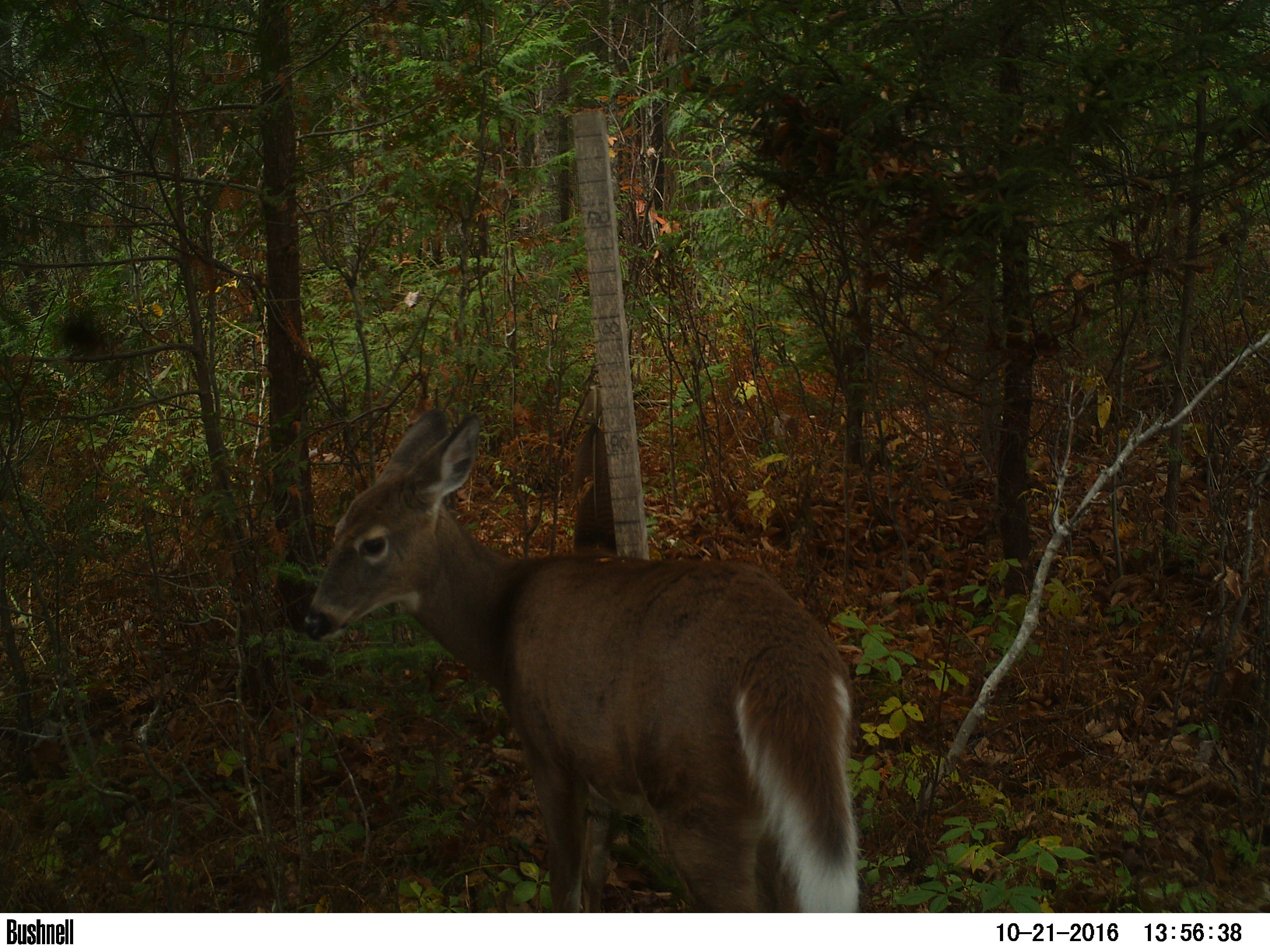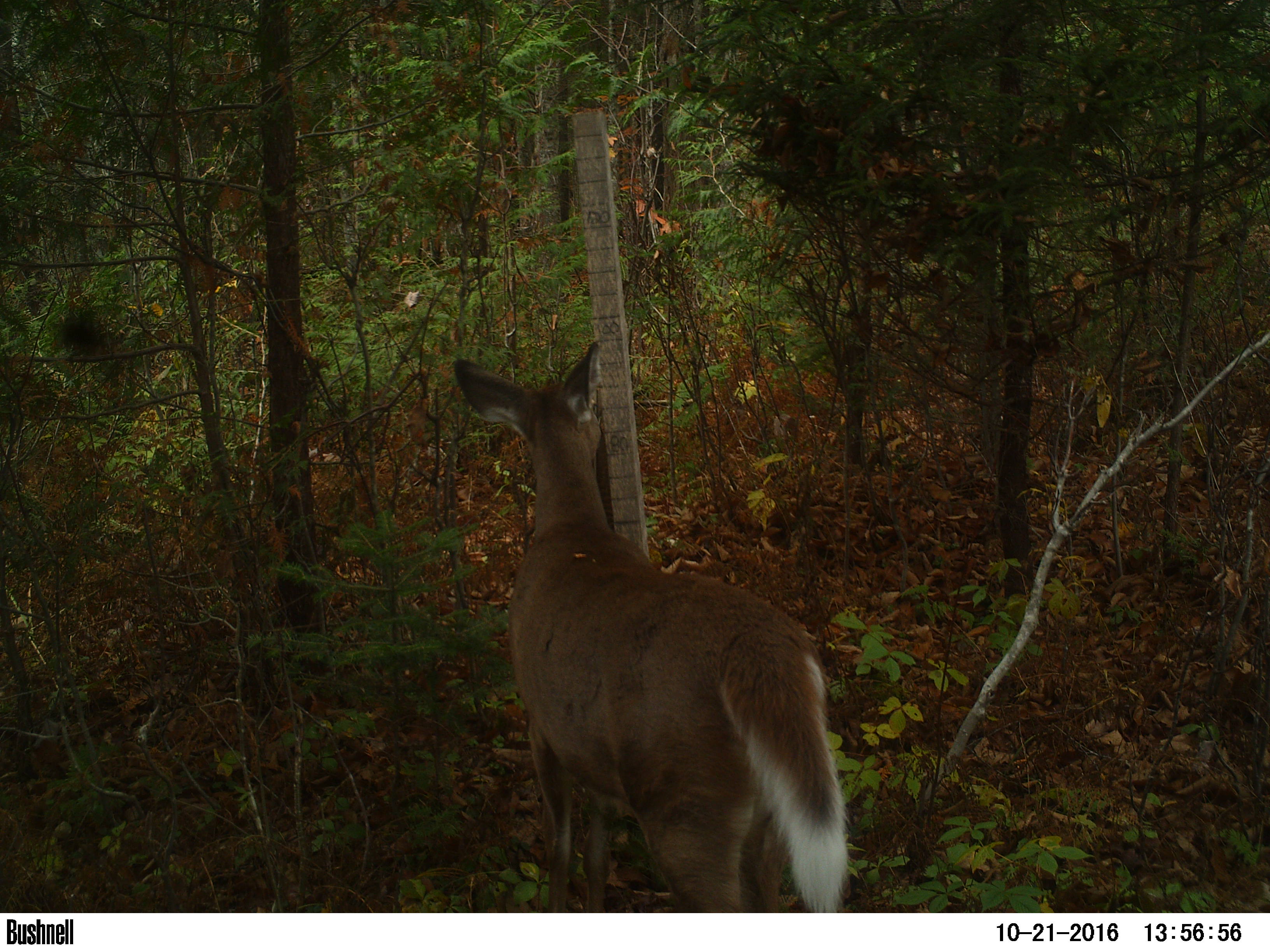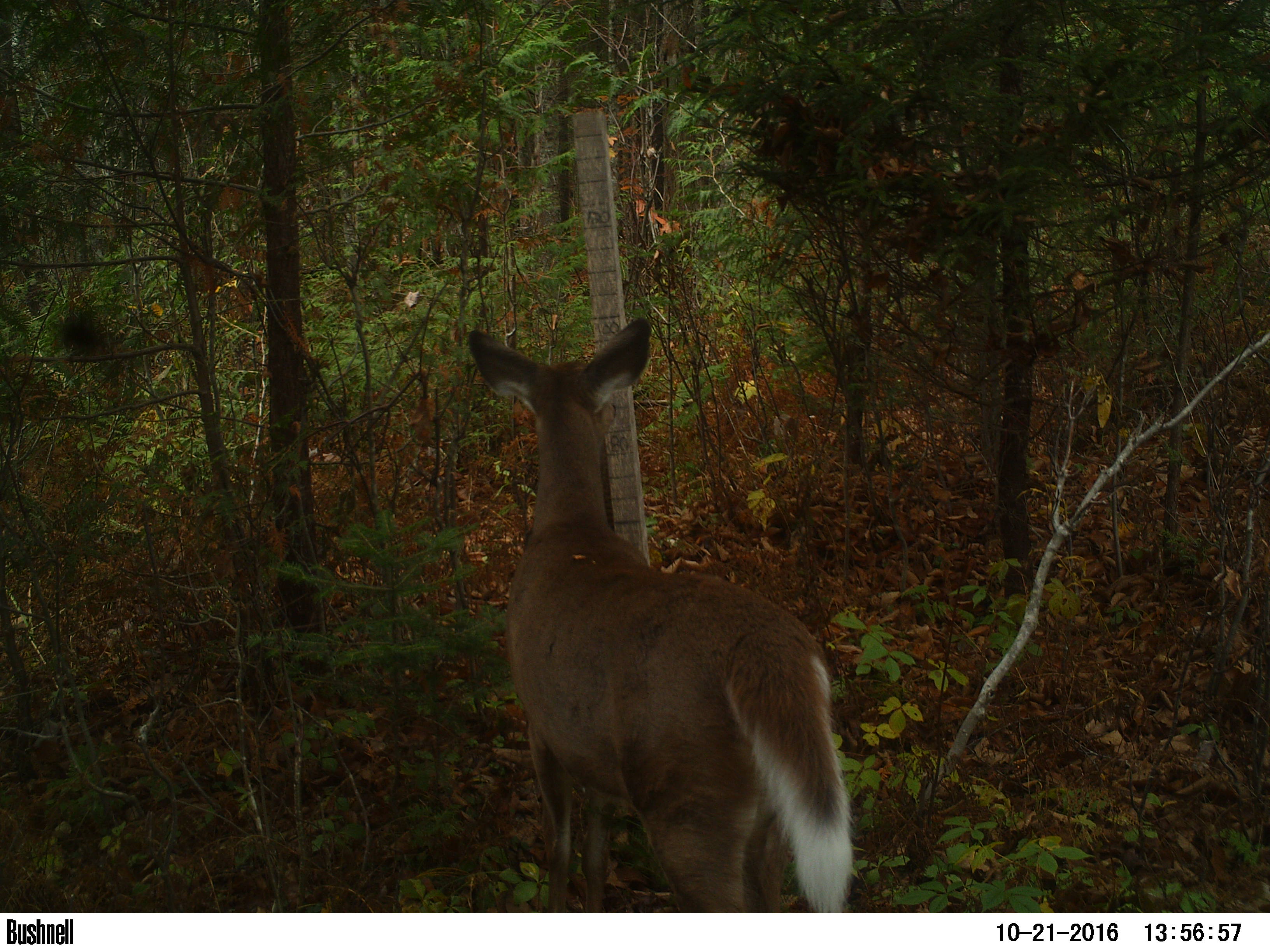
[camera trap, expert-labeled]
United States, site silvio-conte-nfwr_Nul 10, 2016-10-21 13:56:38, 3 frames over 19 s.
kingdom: Animalia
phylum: Chordata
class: Mammalia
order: Artiodactyla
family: Cervidae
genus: Odocoileus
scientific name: Odocoileus virginianus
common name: white-tailed deer